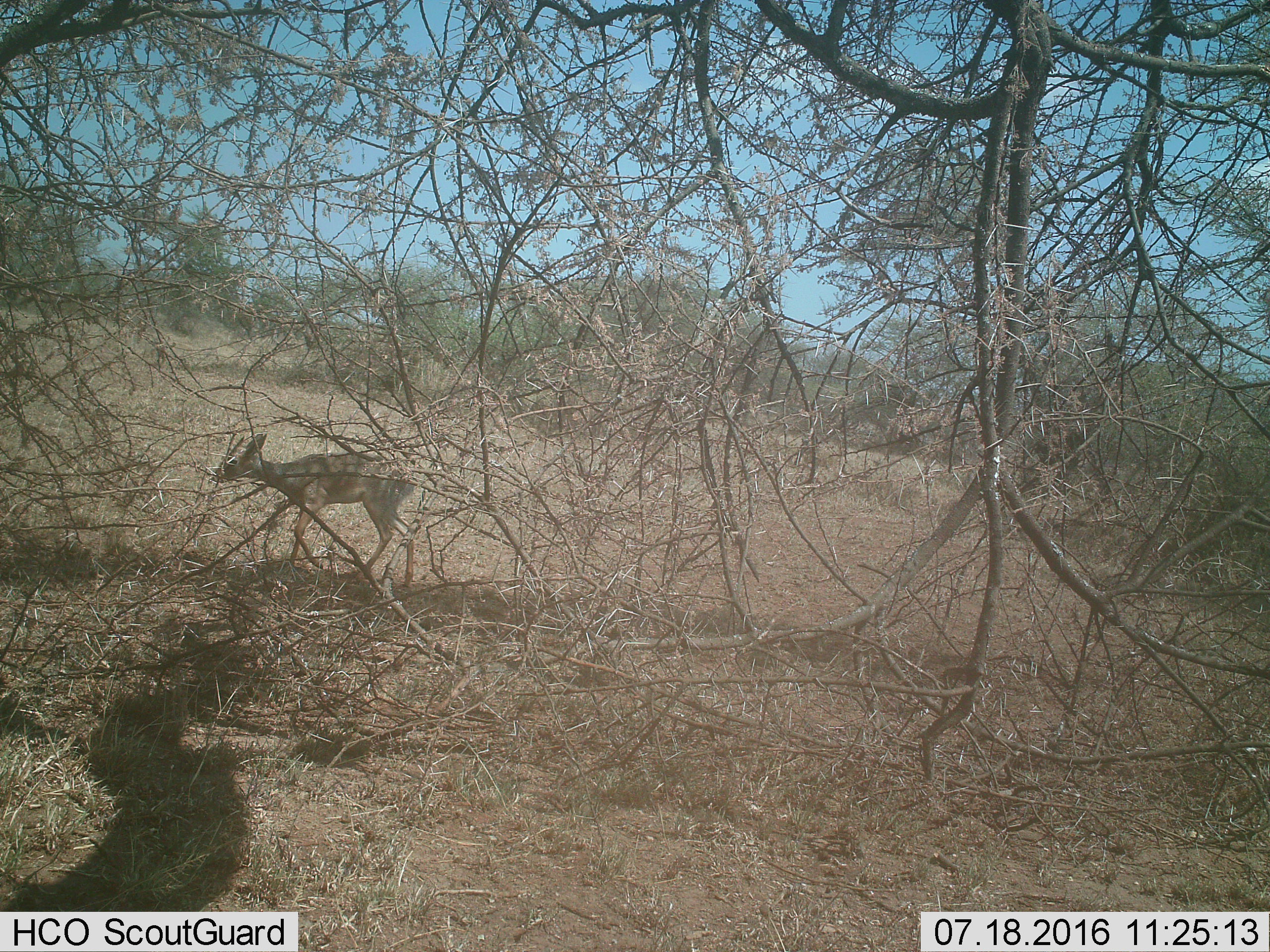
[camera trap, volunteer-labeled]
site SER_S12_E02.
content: unidentified animal